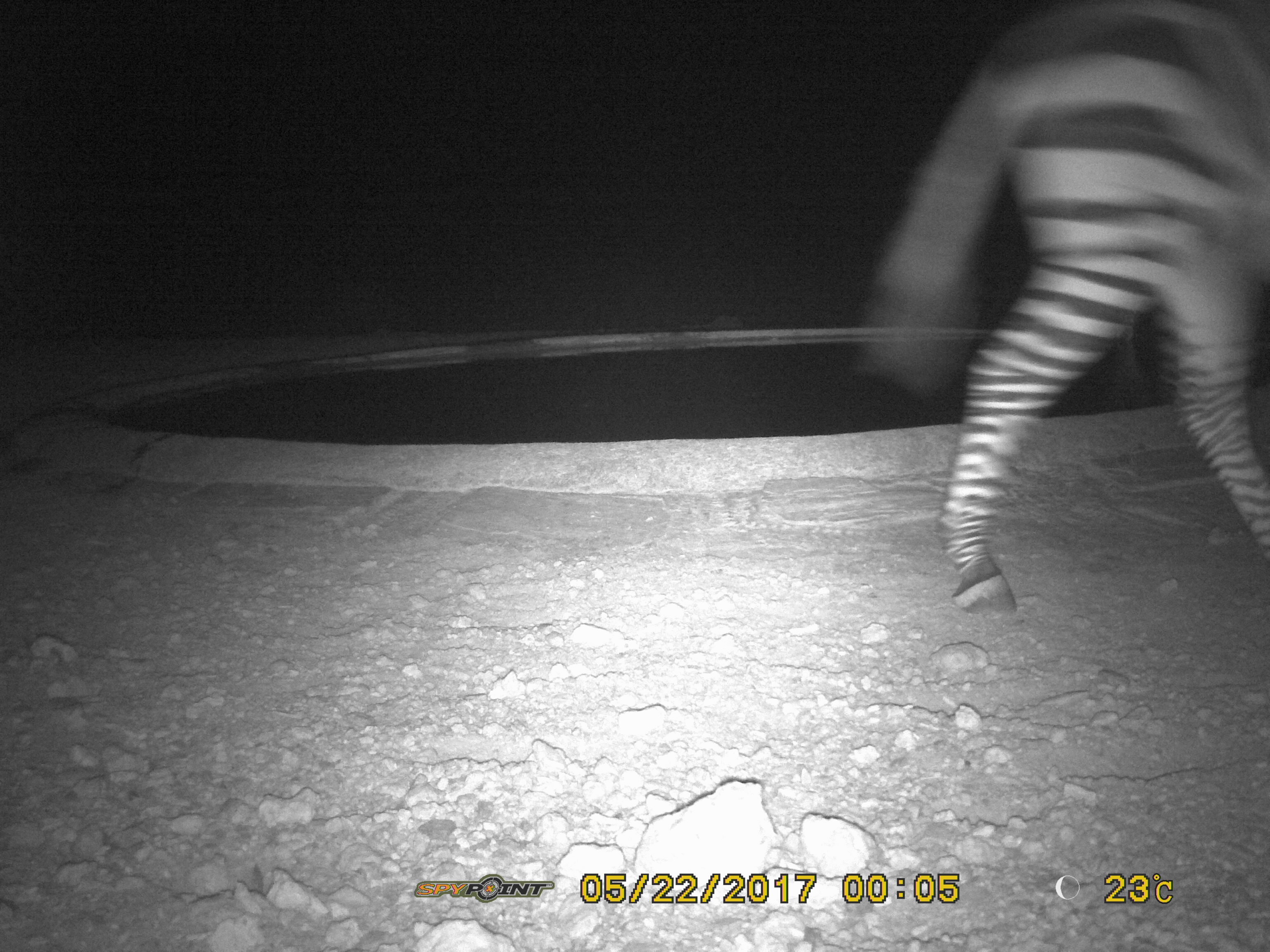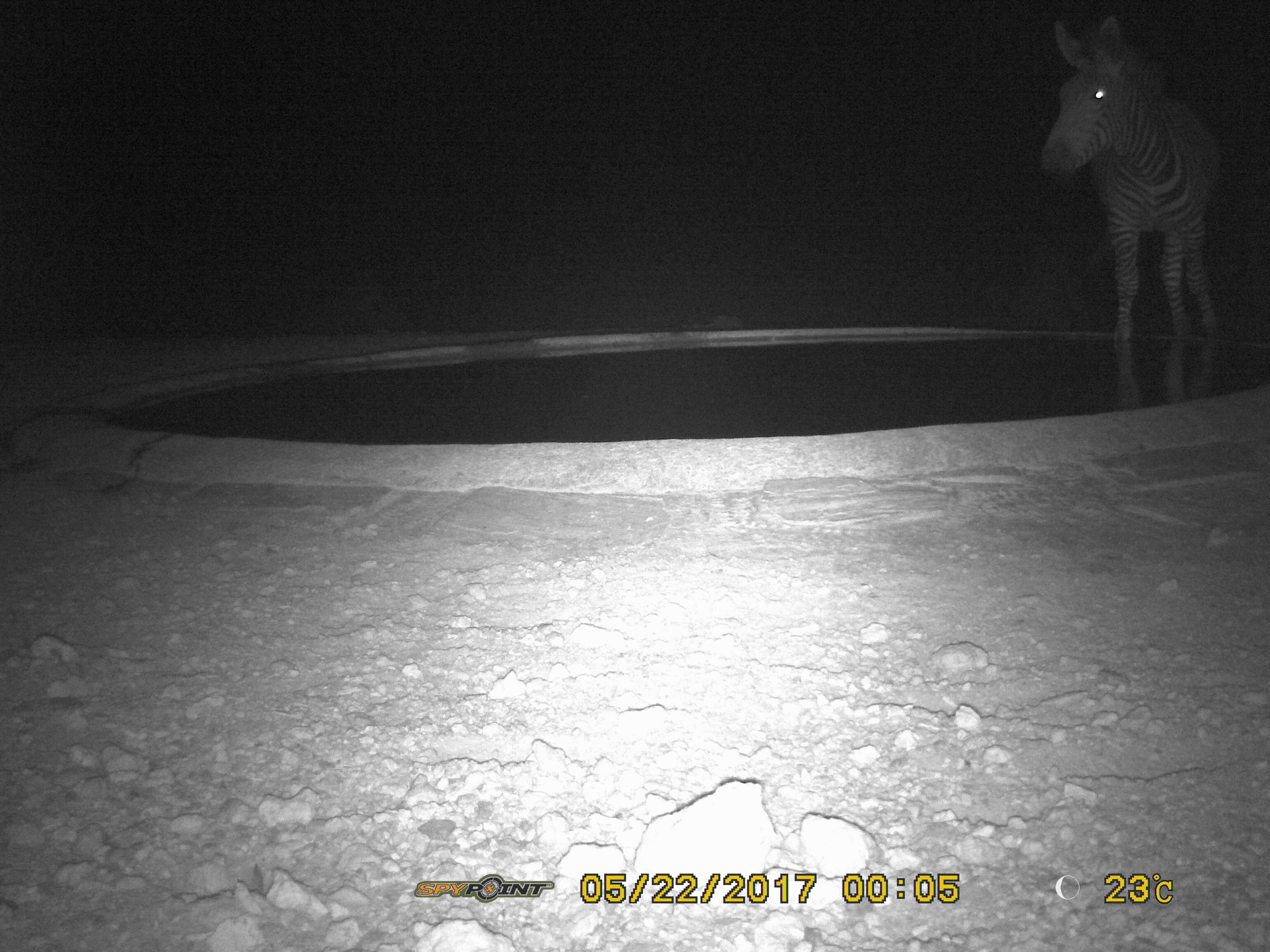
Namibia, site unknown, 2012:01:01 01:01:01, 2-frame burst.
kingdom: Animalia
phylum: Chordata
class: Mammalia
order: Perissodactyla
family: Equidae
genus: Equus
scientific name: Equus zebra hartmannae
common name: hartmann's mountain zebra